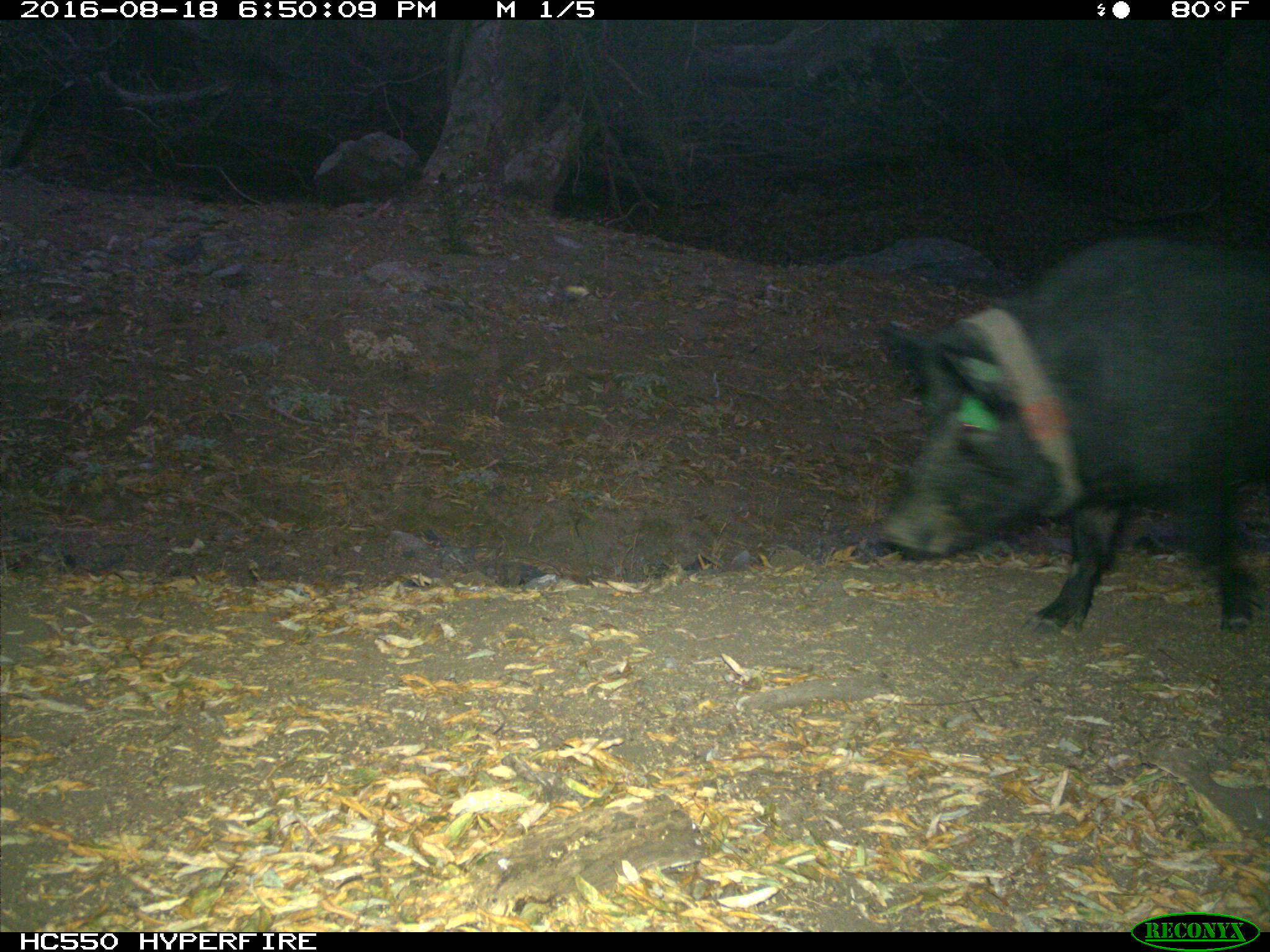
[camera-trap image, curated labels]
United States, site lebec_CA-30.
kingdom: Animalia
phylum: Chordata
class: Mammalia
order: Artiodactyla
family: Suidae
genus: Sus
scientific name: Sus scrofa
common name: wild boar